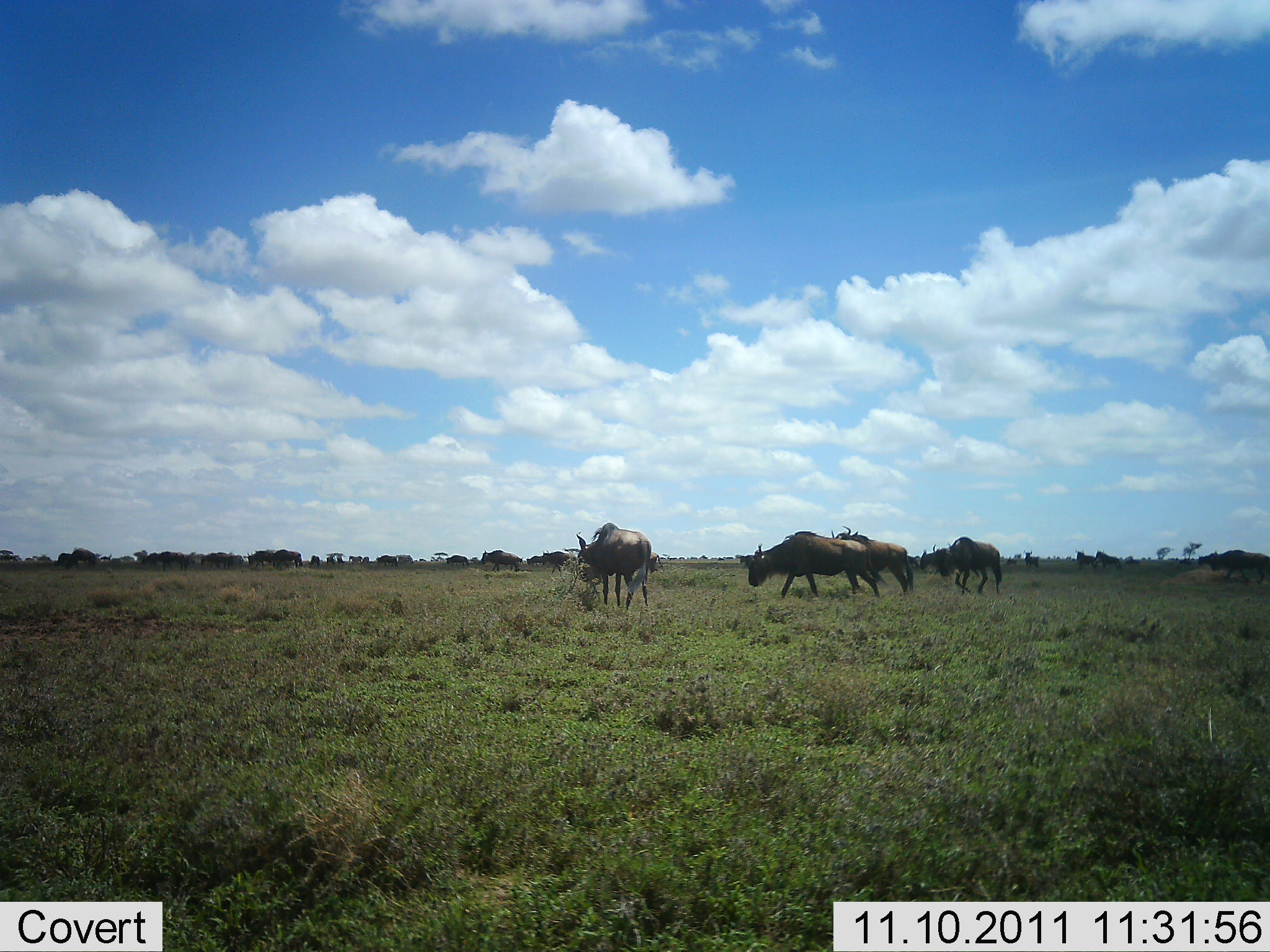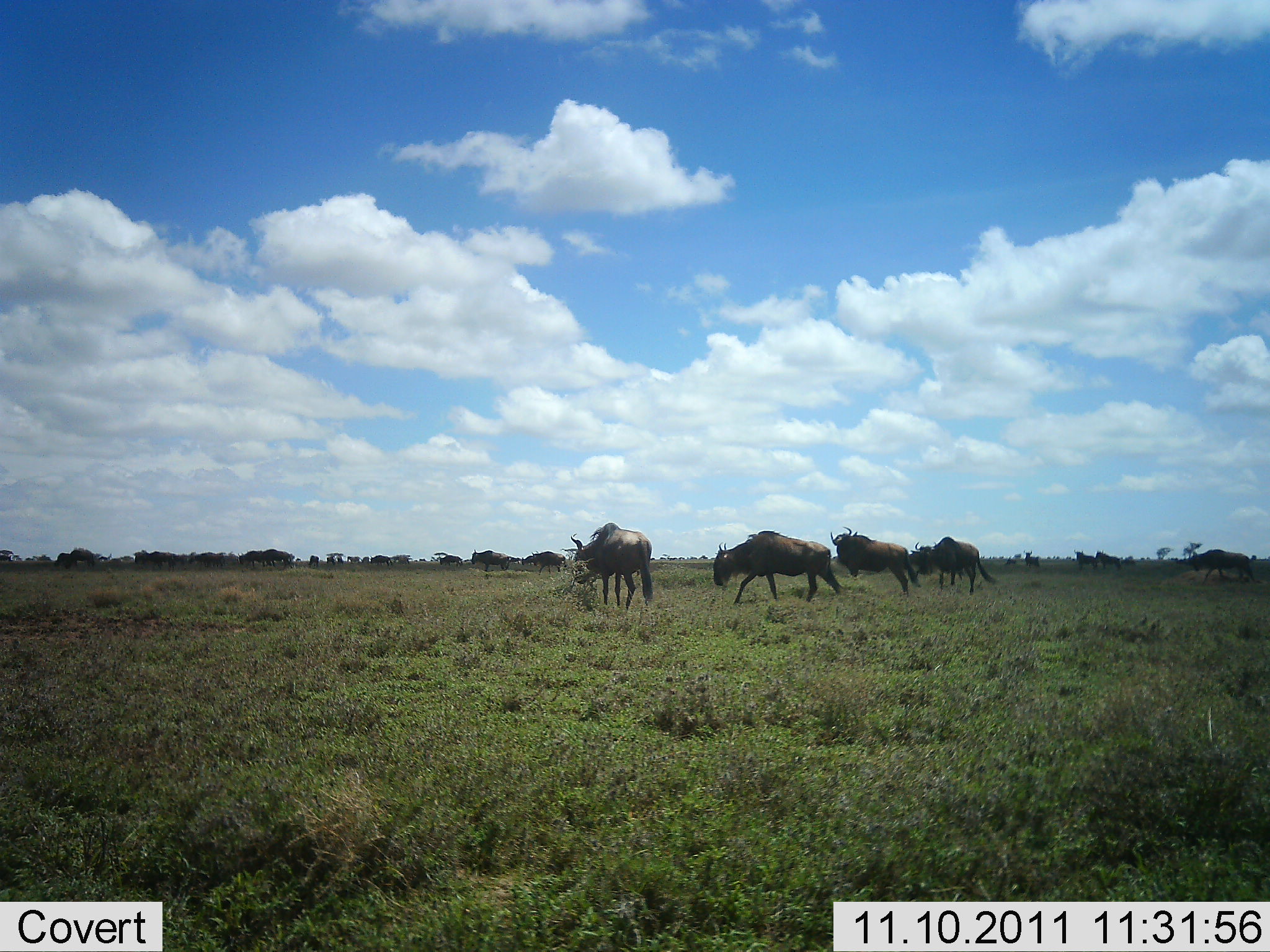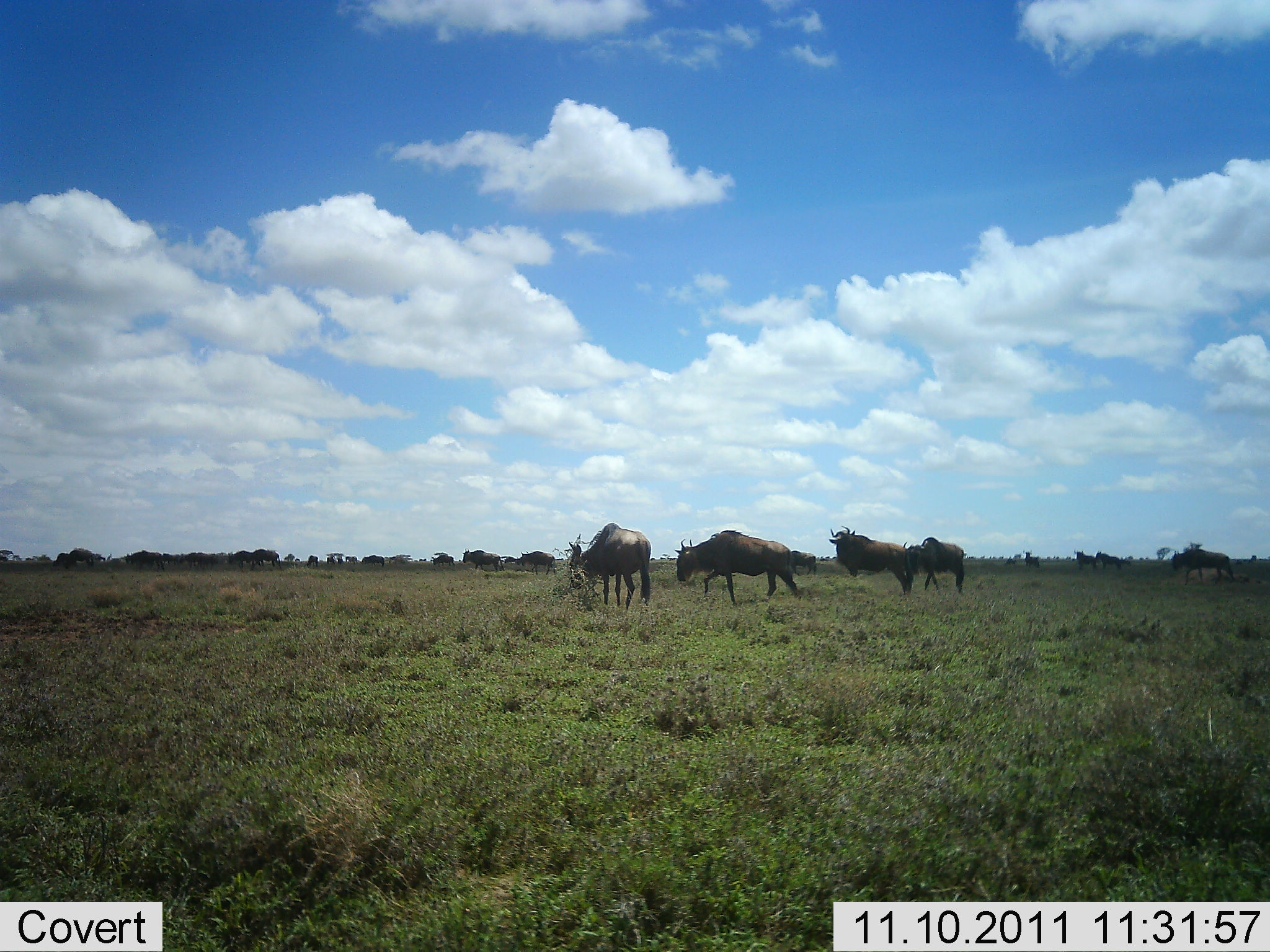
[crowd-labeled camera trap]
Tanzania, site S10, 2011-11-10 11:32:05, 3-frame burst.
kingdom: Animalia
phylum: Chordata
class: Mammalia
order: Artiodactyla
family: Bovidae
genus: Connochaetes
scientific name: Connochaetes taurinus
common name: blue wildebeest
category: wildebeest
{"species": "wildebeest (blue wildebeest) (Connochaetes taurinus)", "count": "11-50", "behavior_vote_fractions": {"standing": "53%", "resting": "0%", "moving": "94%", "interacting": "0%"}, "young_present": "0%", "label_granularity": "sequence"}